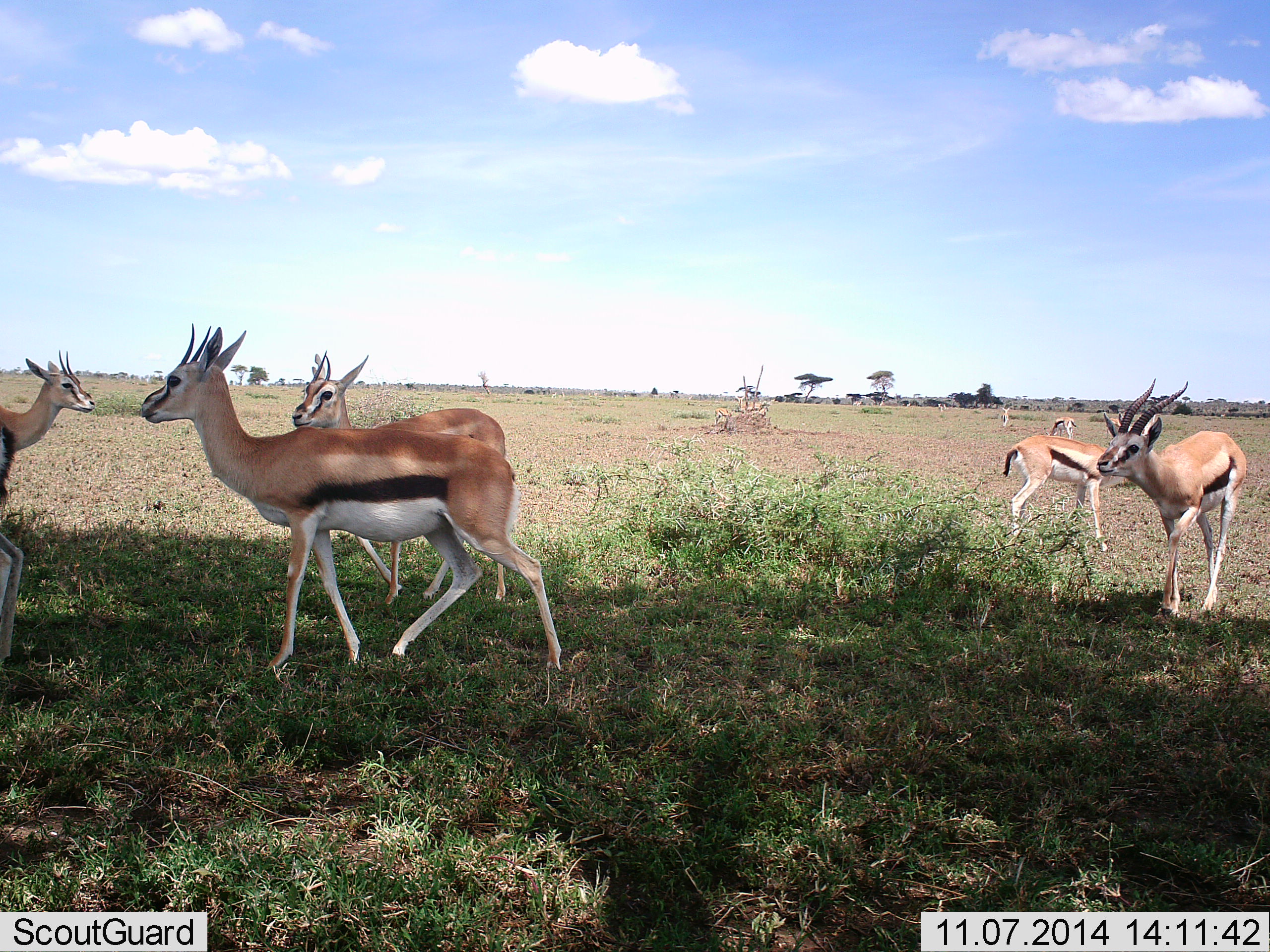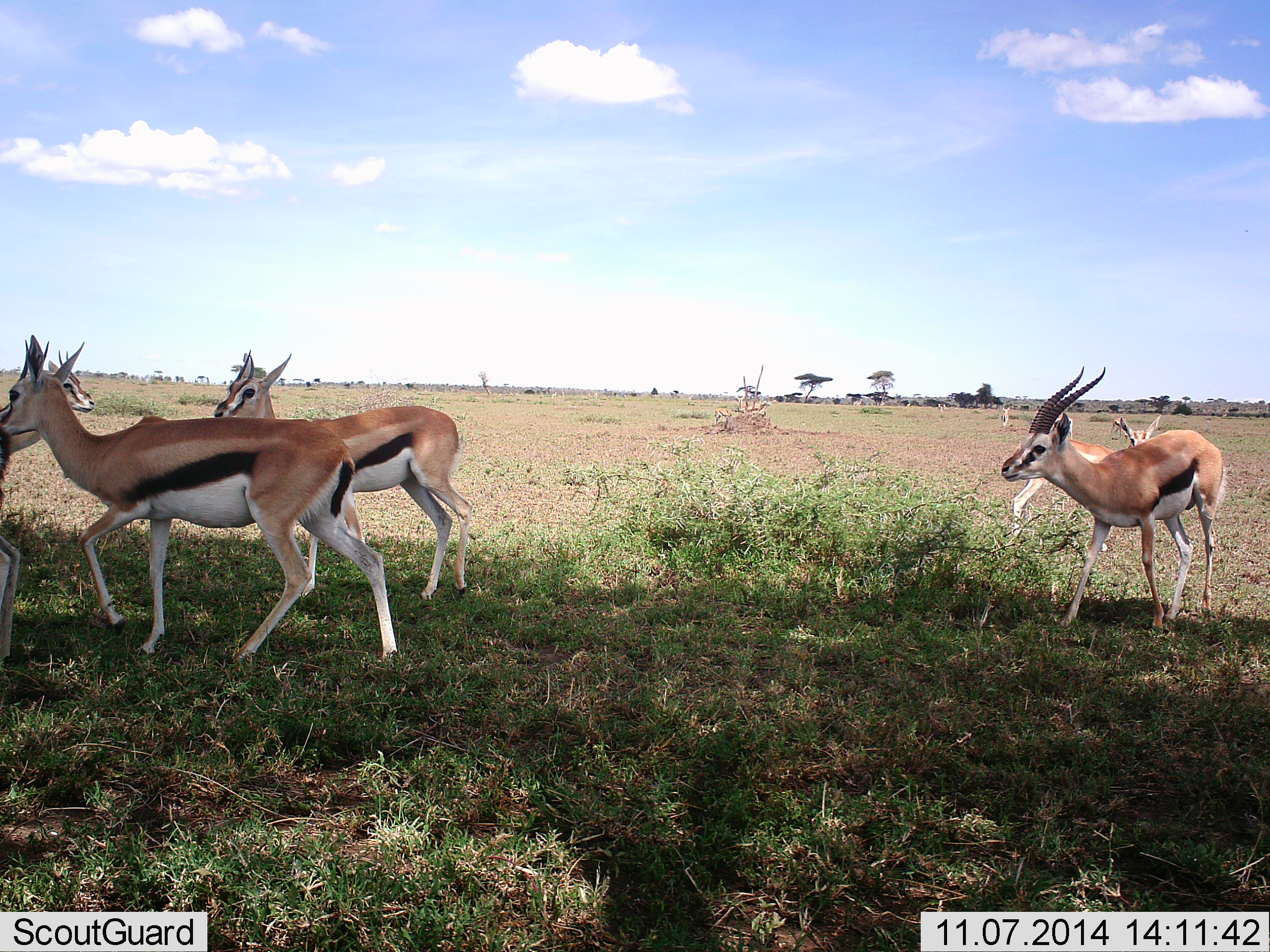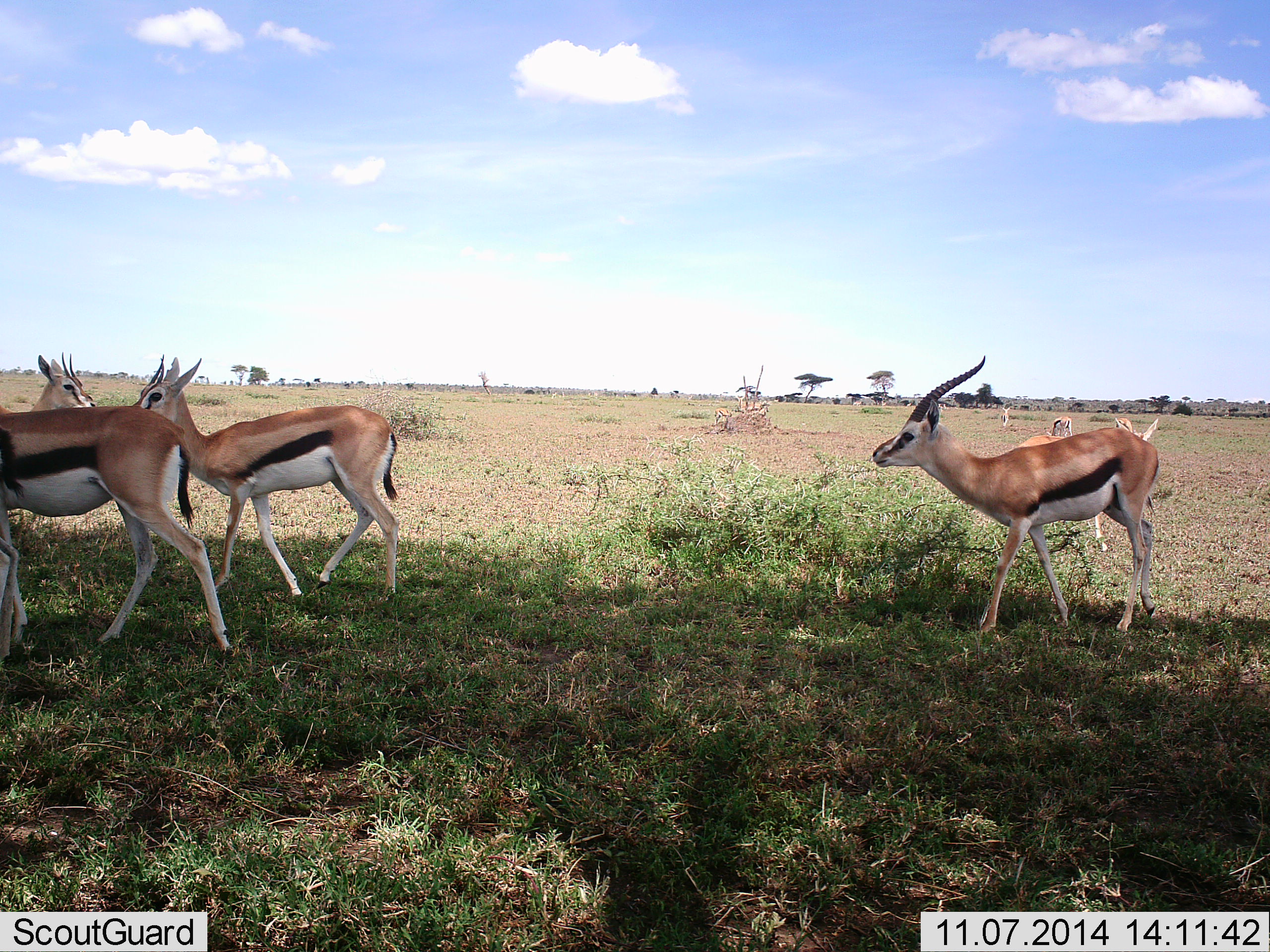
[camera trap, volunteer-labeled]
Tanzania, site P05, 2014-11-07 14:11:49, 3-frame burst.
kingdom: Animalia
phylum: Chordata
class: Mammalia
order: Artiodactyla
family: Bovidae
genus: Eudorcas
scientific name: Eudorcas thomsonii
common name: thomson's gazelle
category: gazellethomsons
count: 7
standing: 60%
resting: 0%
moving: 100%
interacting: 10%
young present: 20%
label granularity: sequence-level